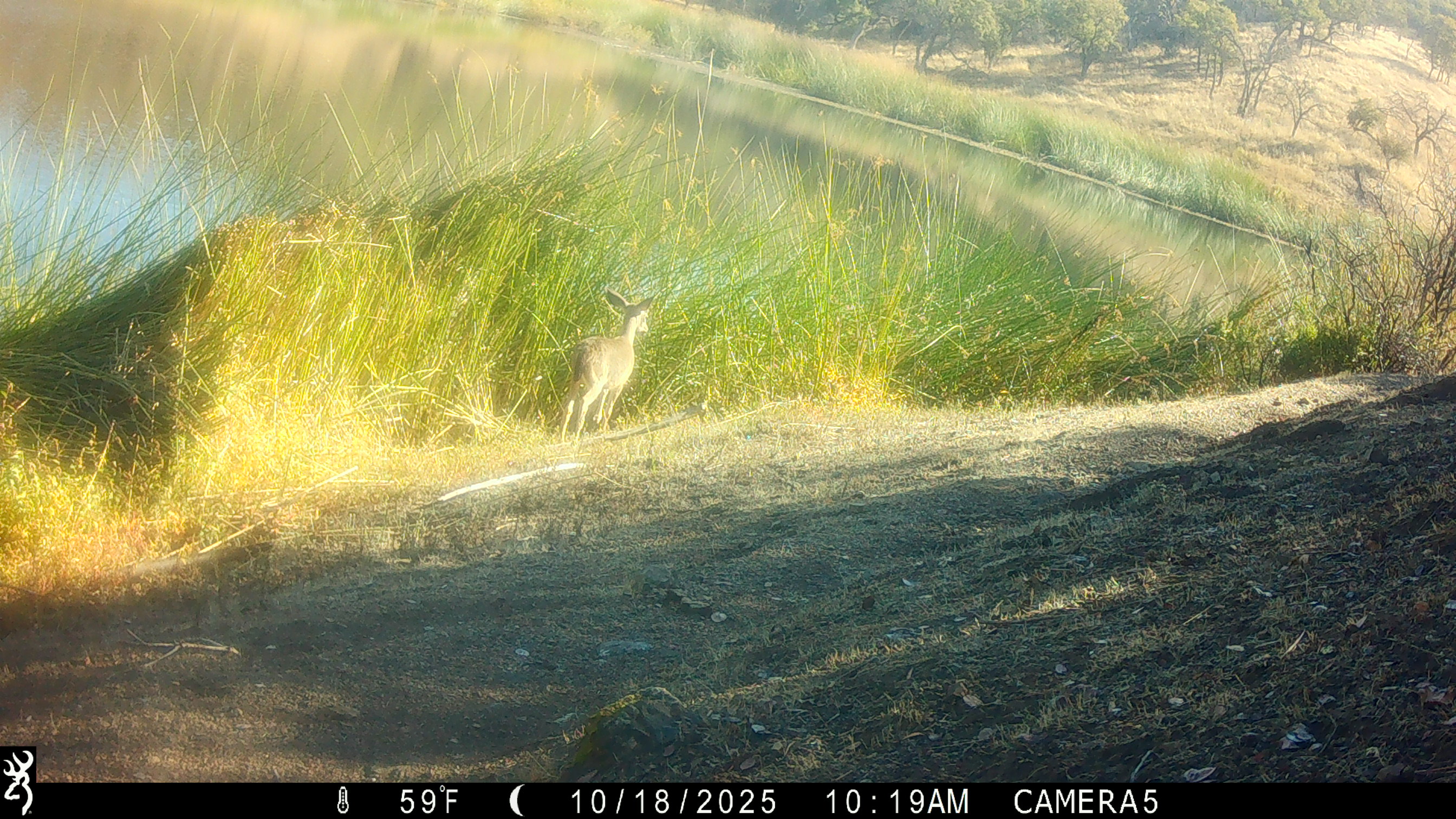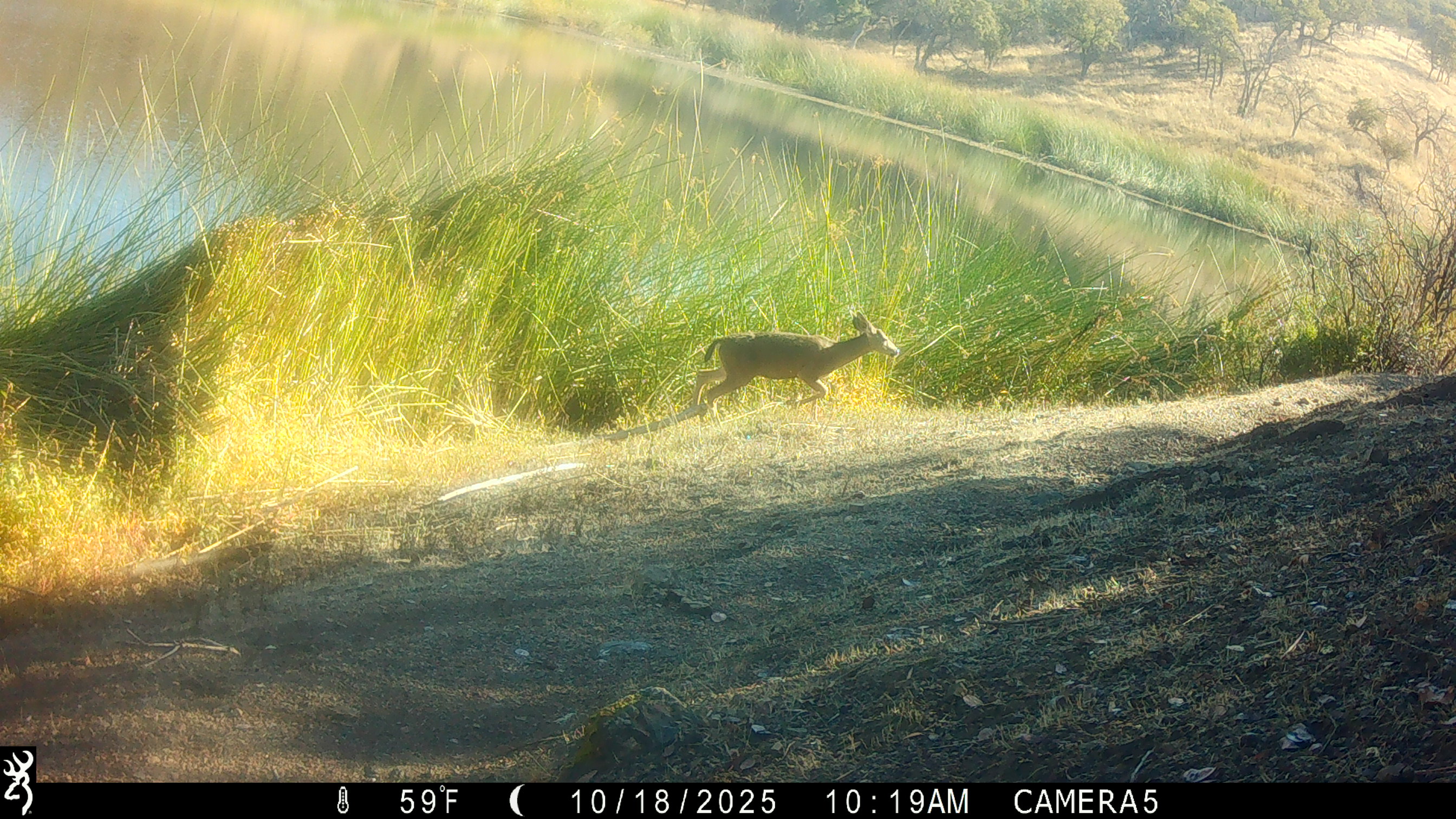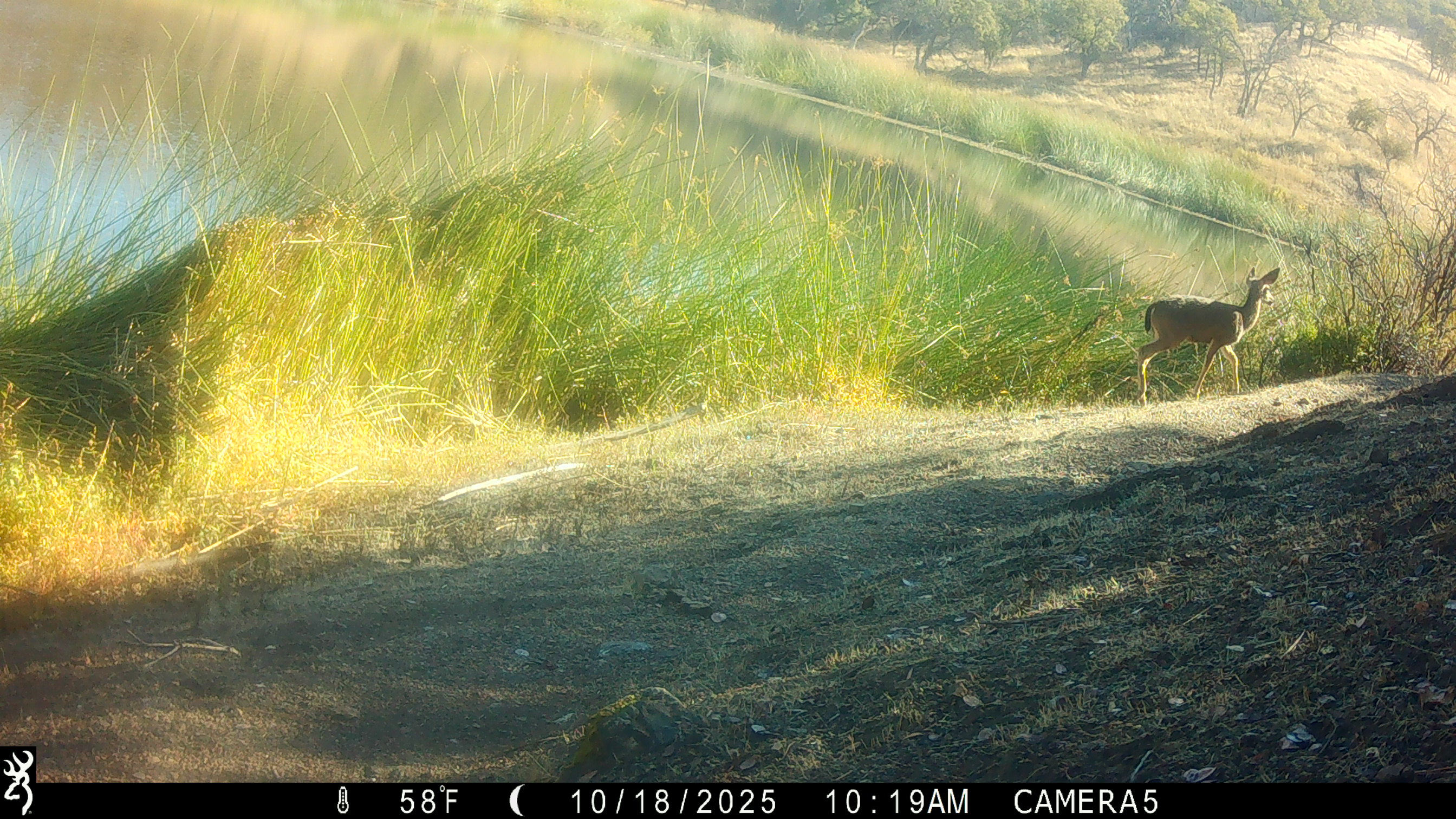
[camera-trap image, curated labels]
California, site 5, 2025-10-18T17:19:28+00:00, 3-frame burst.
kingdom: Animalia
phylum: Chordata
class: Mammalia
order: Artiodactyla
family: Cervidae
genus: Odocoileus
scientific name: Odocoileus hemionus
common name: mule deer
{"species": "mule deer (Odocoileus hemionus)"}